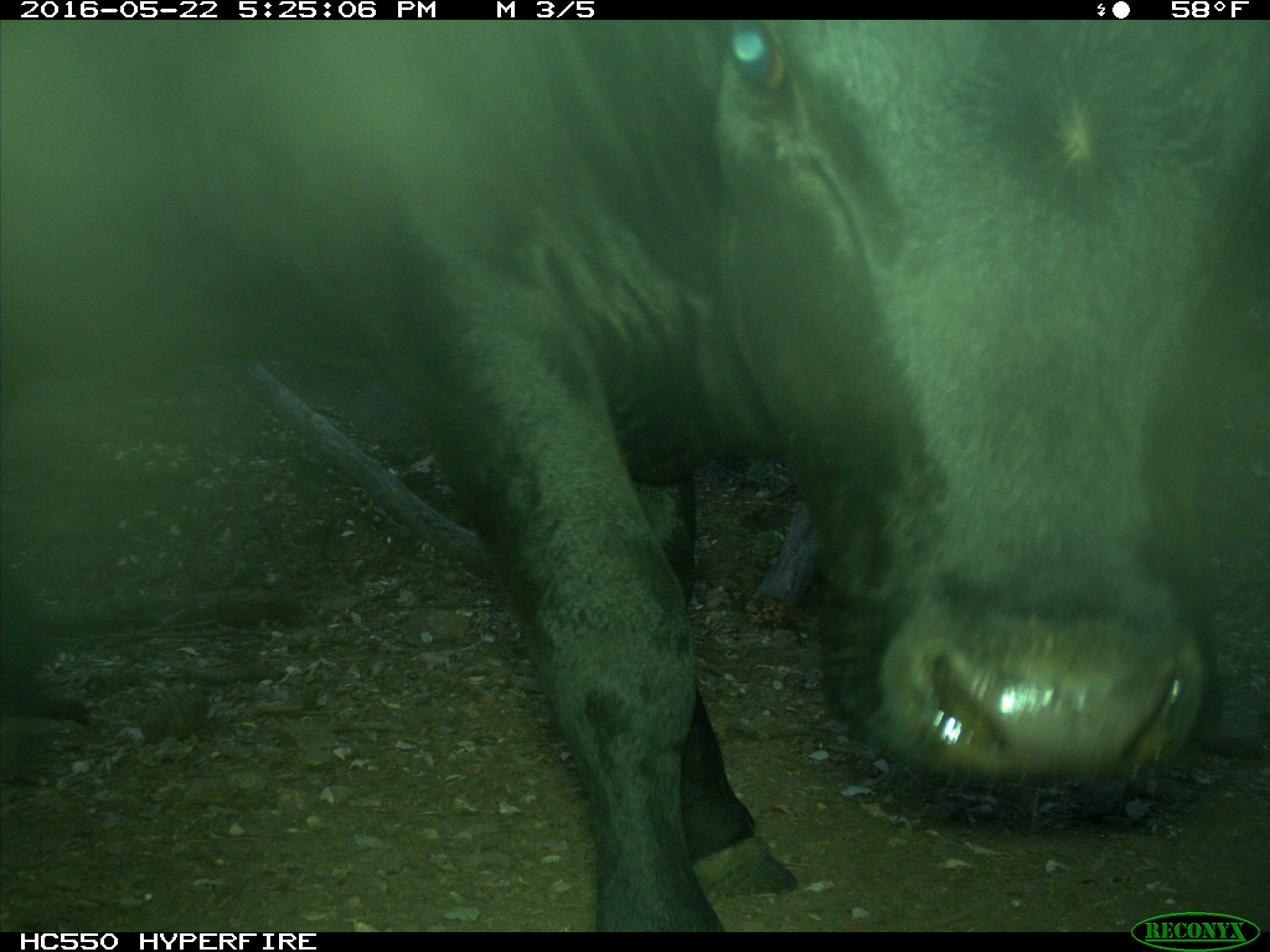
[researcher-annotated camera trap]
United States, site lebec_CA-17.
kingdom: Animalia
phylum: Chordata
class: Mammalia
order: Artiodactyla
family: Bovidae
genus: Bos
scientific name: Bos taurus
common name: domestic cow